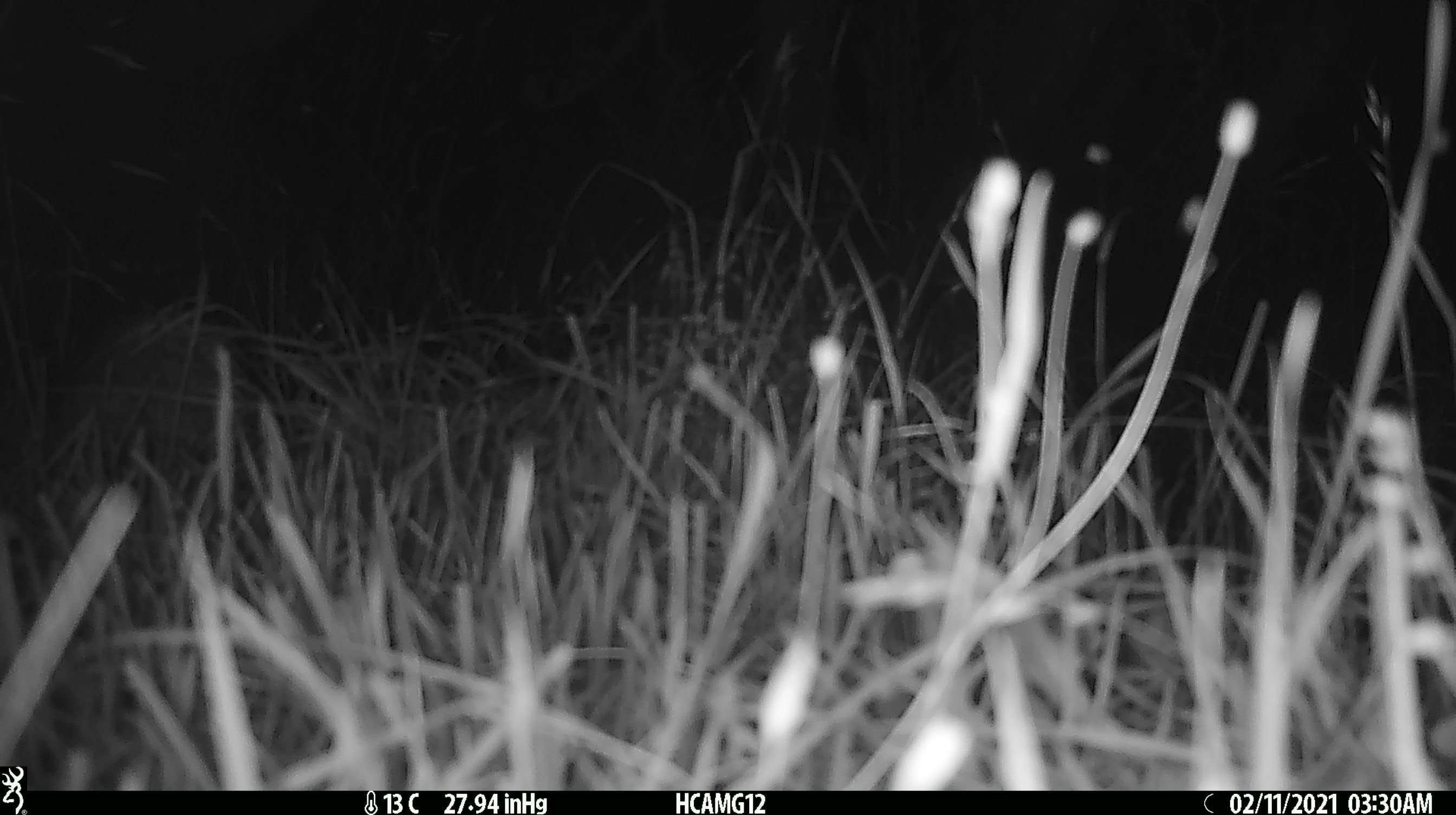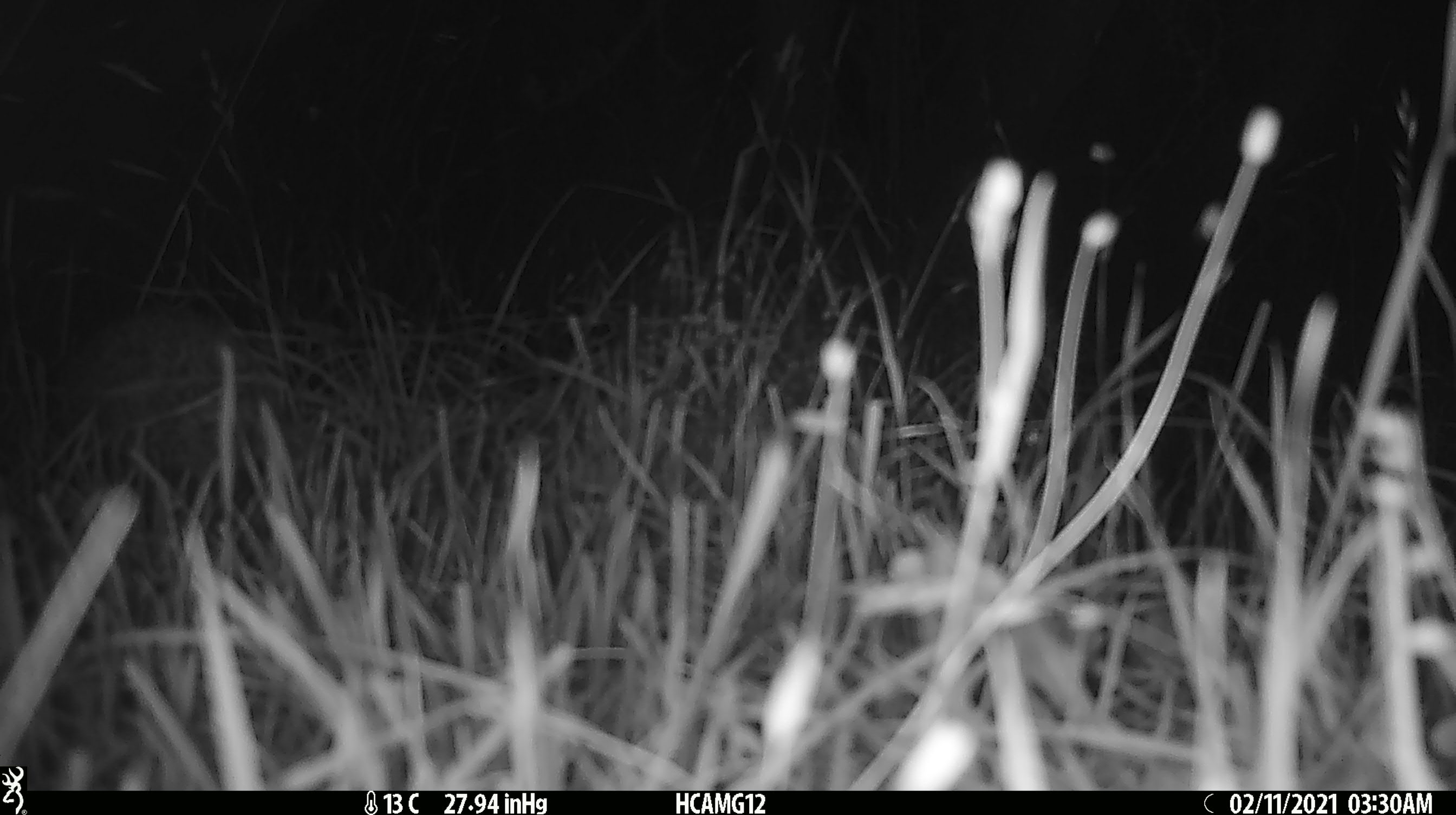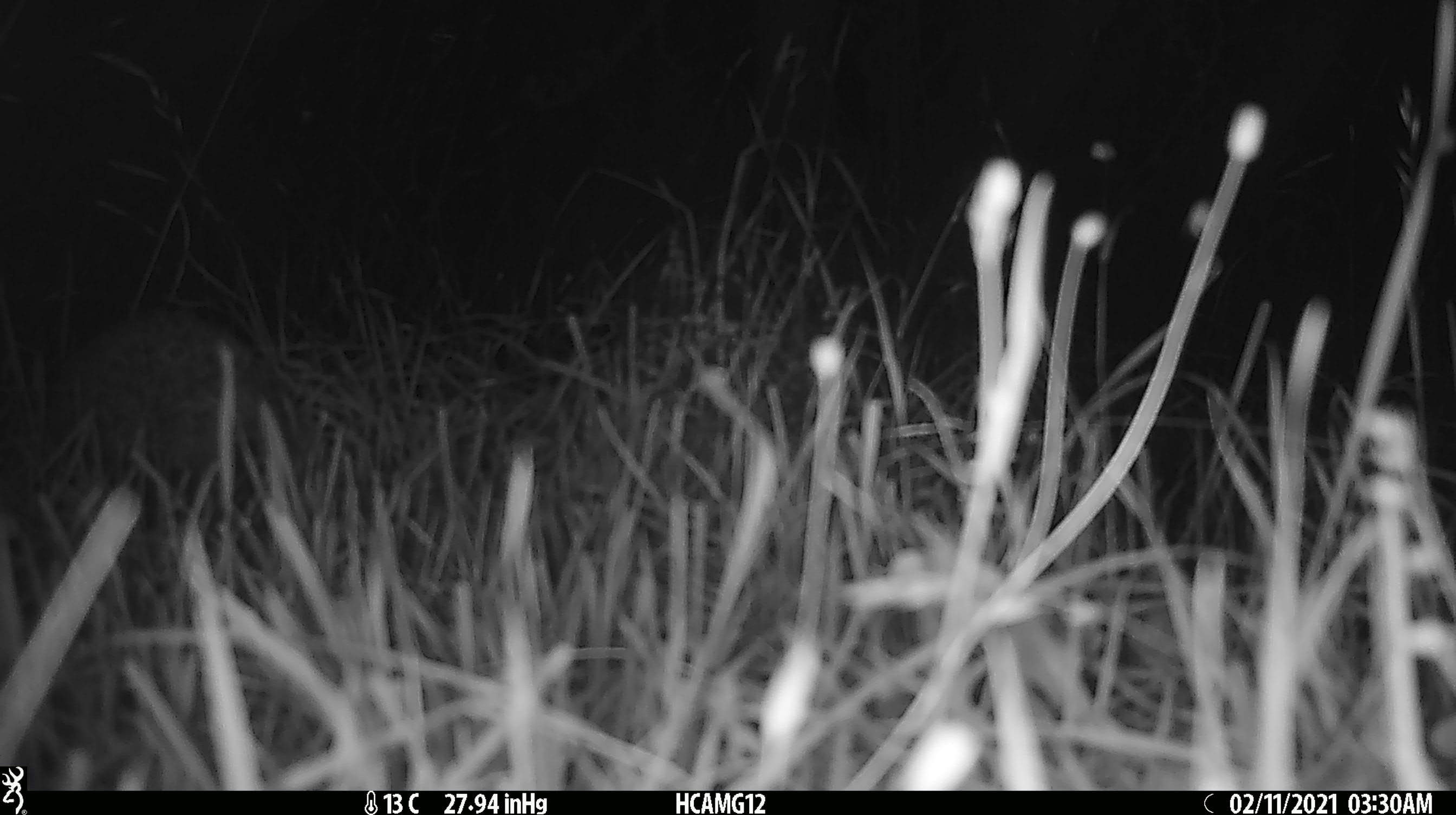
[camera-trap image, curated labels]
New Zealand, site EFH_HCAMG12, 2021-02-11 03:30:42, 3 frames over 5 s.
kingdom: Animalia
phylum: Chordata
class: Mammalia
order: Eulipotyphla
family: Erinaceidae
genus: Erinaceus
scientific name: Erinaceus europaeus europaeus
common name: european hedgehog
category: hedgehog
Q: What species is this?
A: Hedgehog (european hedgehog) (Erinaceus europaeus europaeus).